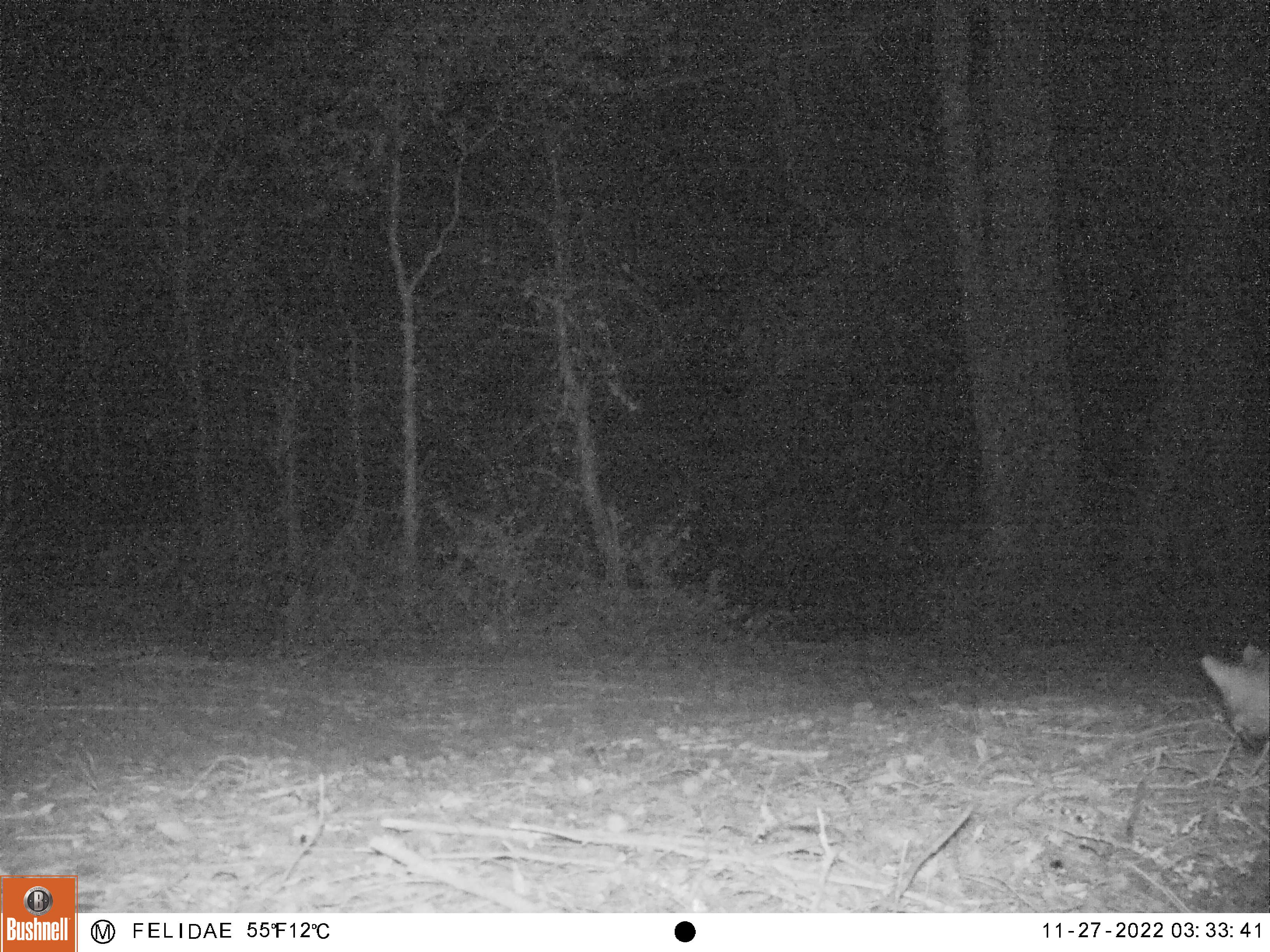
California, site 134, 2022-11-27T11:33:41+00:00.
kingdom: Animalia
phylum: Chordata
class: Mammalia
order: Carnivora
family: Canidae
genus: Urocyon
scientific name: Urocyon cinereoargenteus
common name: gray fox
Gray fox (Urocyon cinereoargenteus).